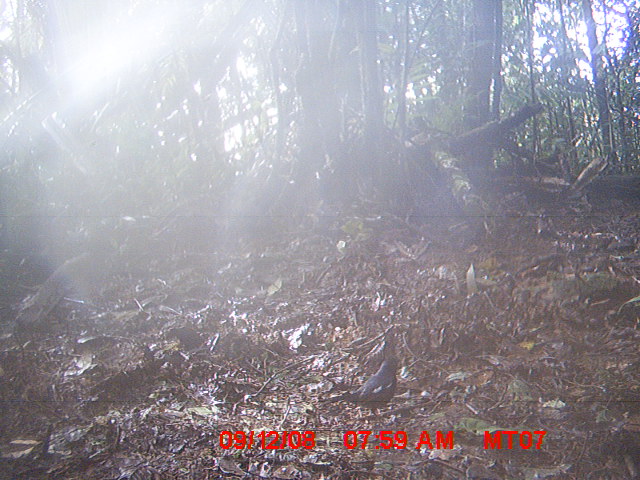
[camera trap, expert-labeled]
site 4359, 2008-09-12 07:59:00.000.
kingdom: Animalia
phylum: Chordata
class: Aves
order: Passeriformes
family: Muscicapidae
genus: Copsychus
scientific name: Copsychus albospecularis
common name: madagascar magpie-robin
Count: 1.